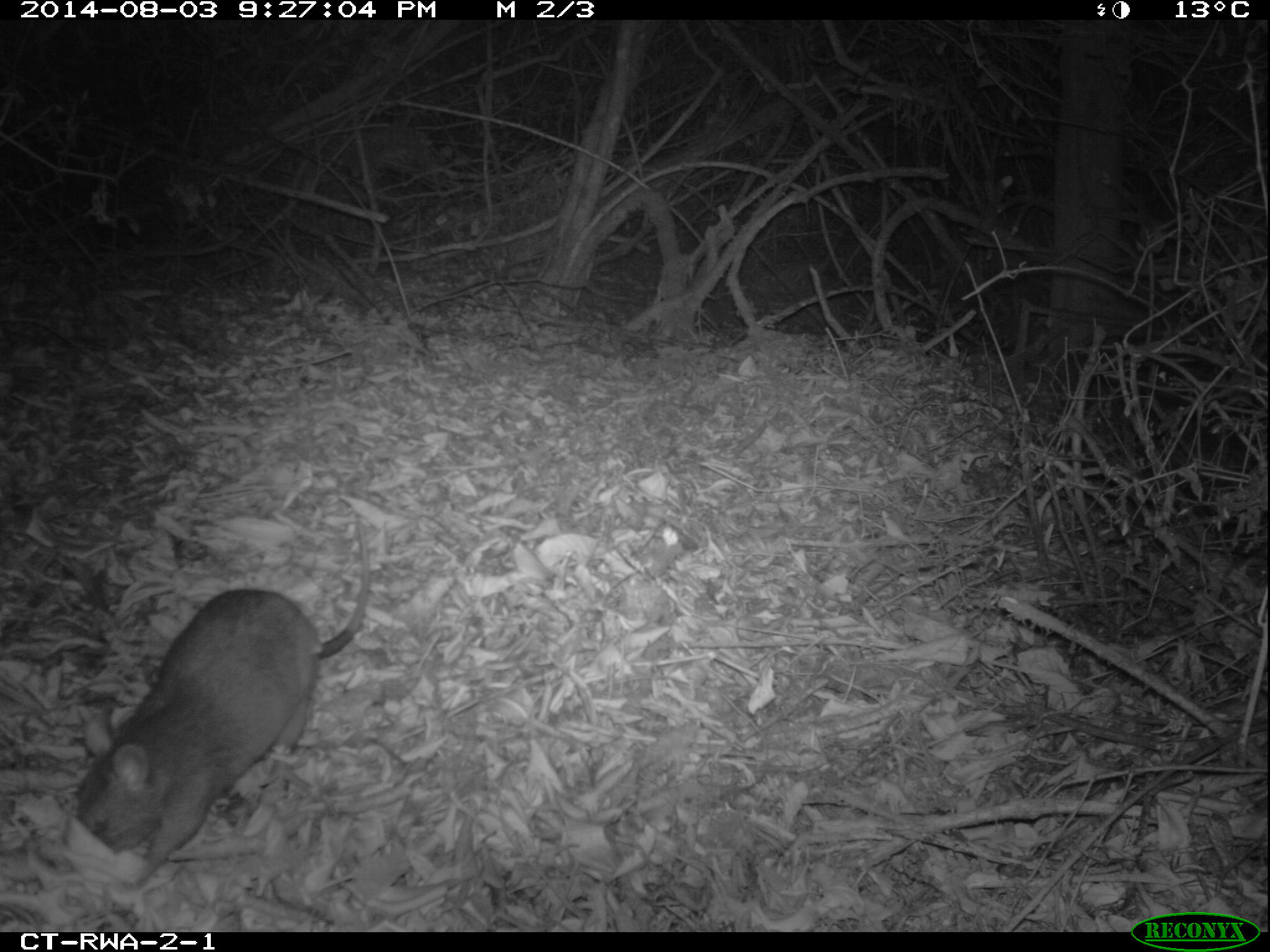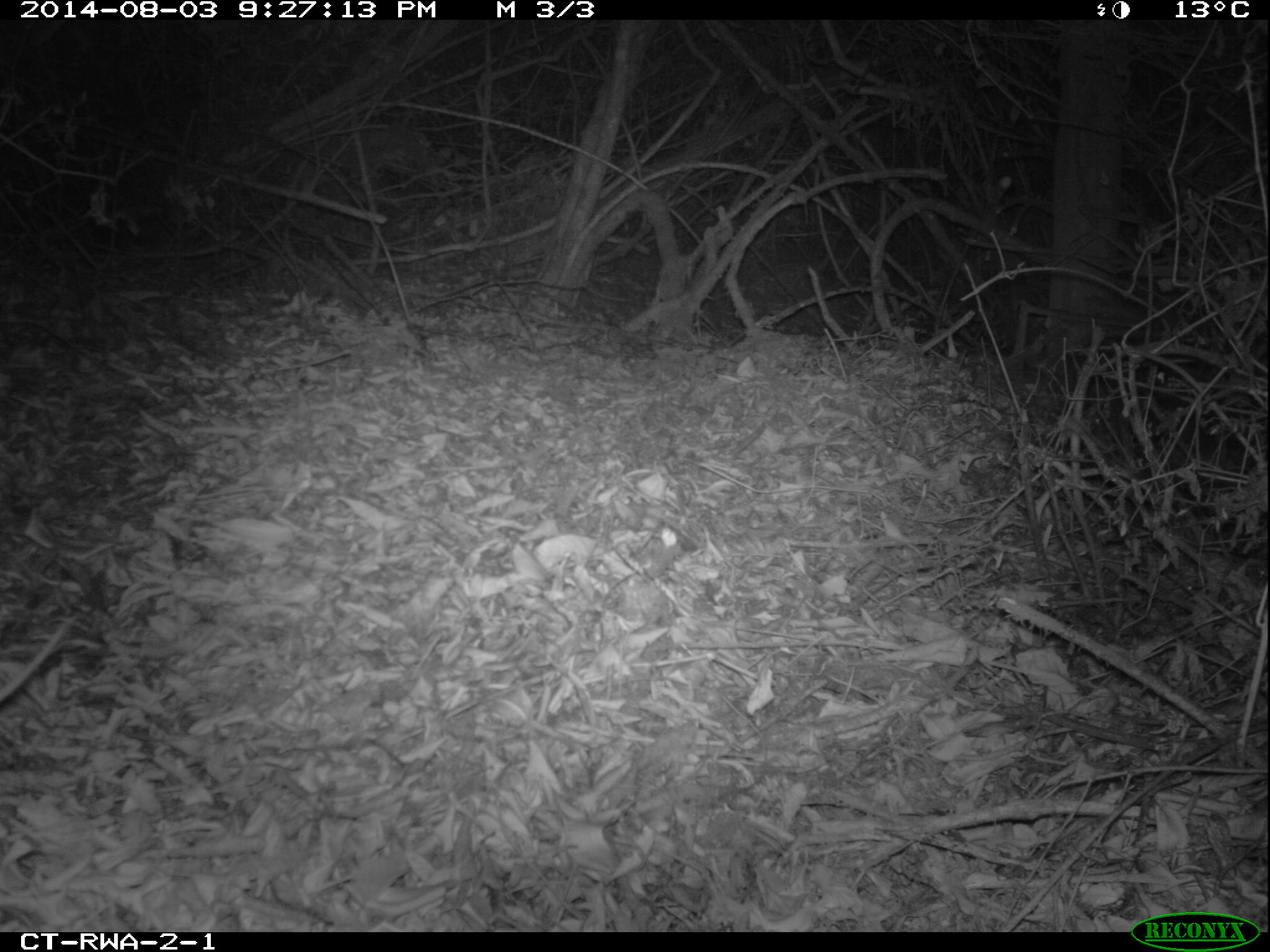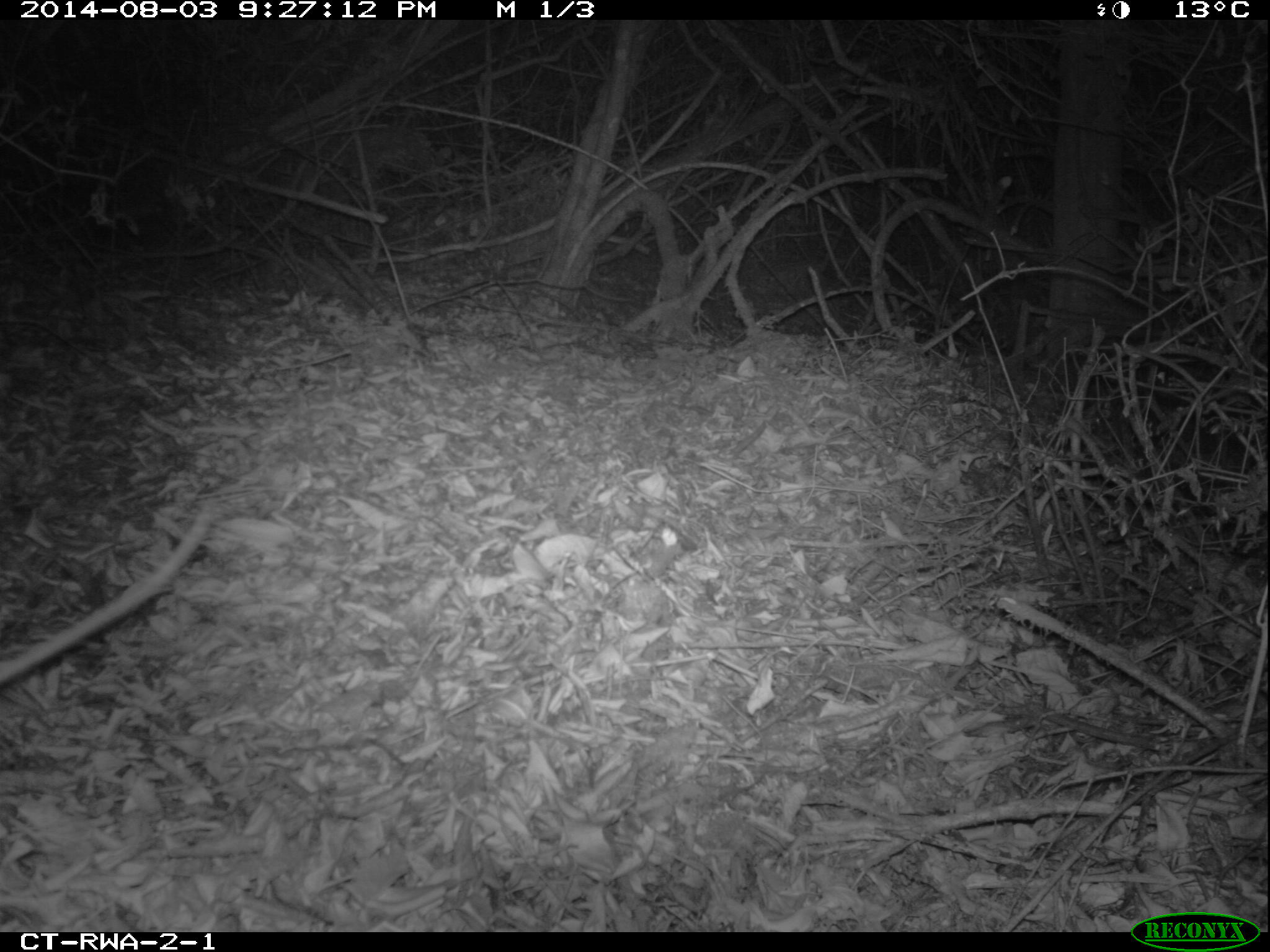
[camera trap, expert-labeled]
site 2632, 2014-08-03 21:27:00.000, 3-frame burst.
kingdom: Animalia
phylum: Chordata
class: Mammalia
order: Rodentia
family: Nesomyidae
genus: Cricetomys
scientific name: Cricetomys gambianus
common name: african giant pouched rat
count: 1